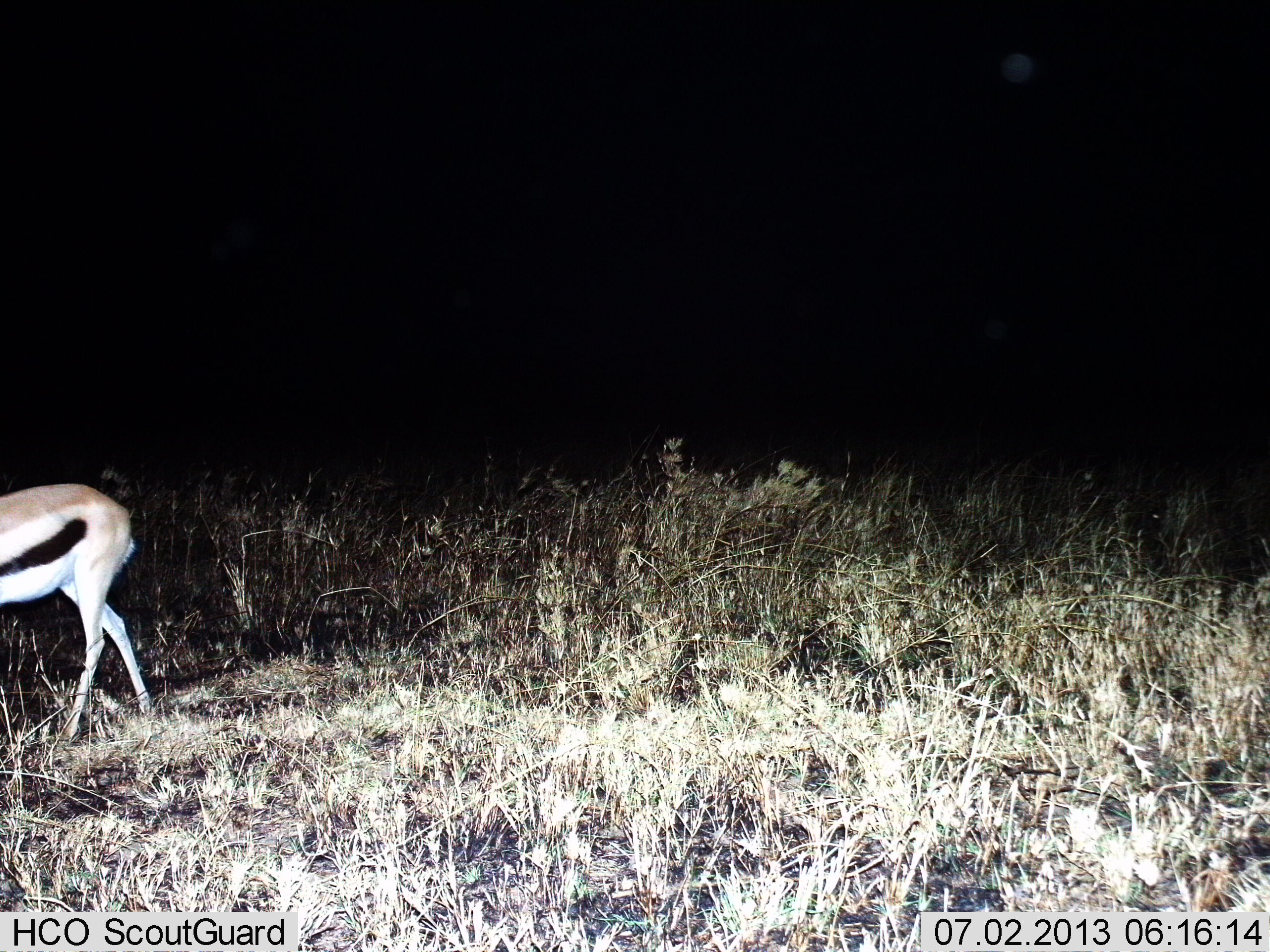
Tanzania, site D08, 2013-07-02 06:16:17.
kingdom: Animalia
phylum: Chordata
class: Mammalia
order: Artiodactyla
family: Bovidae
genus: Eudorcas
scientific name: Eudorcas thomsonii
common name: thomson's gazelle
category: gazellethomsons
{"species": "gazellethomsons (thomson's gazelle) (Eudorcas thomsonii)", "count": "1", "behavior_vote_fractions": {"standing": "30%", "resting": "0%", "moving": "67%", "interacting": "0%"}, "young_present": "0%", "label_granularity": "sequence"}